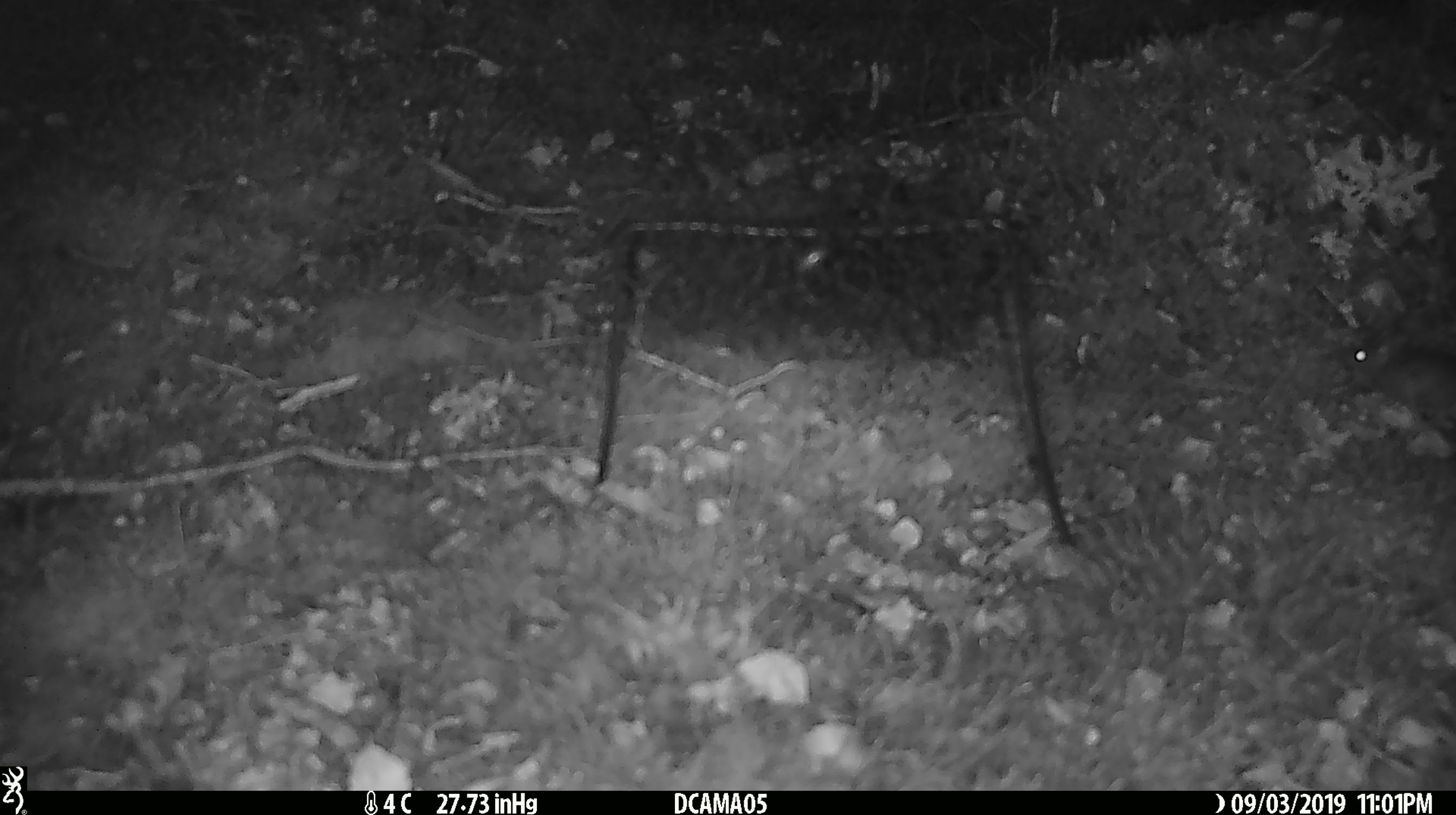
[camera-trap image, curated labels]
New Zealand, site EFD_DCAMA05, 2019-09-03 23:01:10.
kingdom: Animalia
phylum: Chordata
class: Mammalia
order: Rodentia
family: Muridae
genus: Mus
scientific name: Mus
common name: mouse